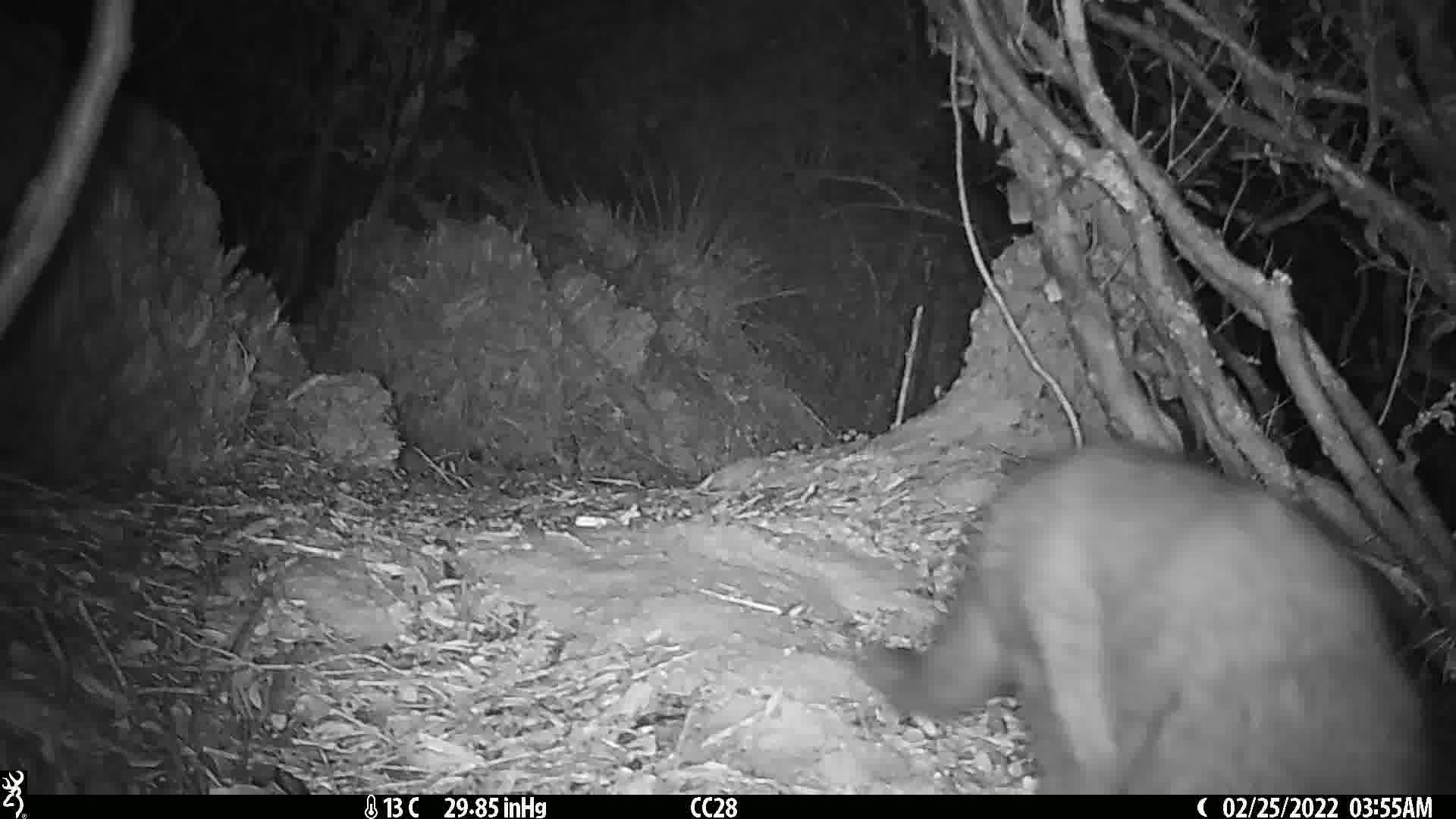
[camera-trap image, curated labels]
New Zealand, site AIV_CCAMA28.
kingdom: Animalia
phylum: Chordata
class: Mammalia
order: Carnivora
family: Felidae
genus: Felis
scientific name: Felis catus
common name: domestic cat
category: cat